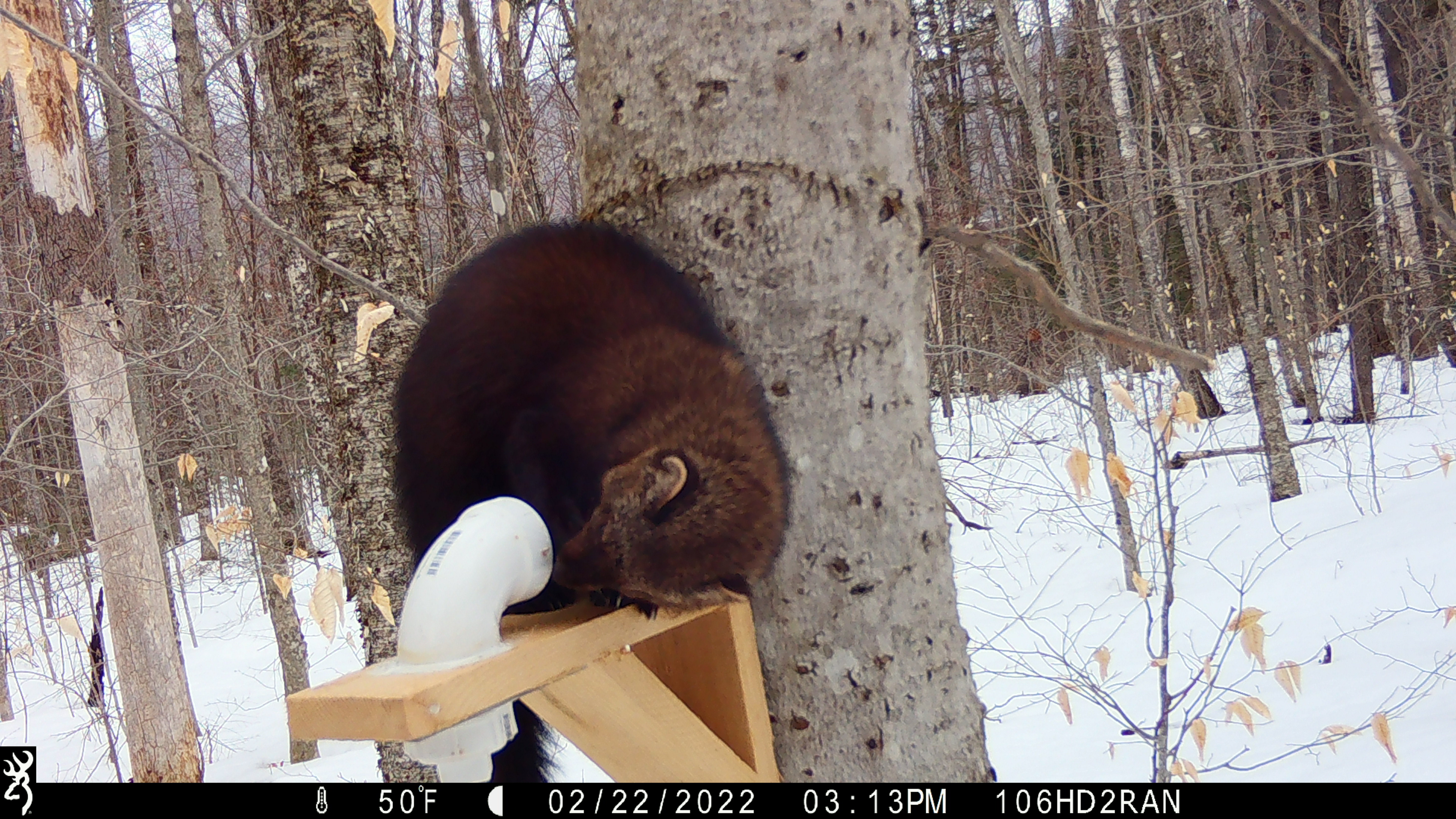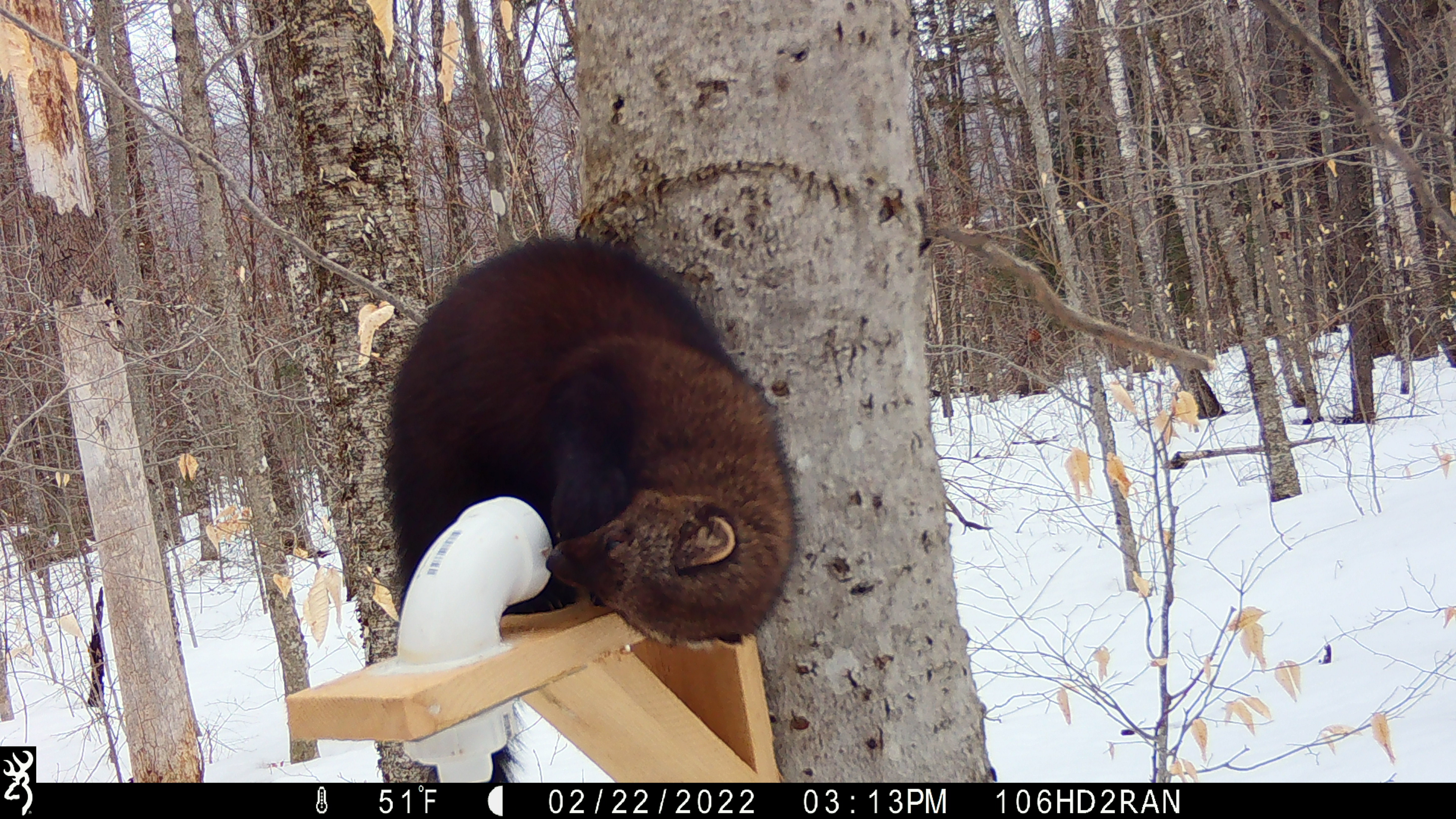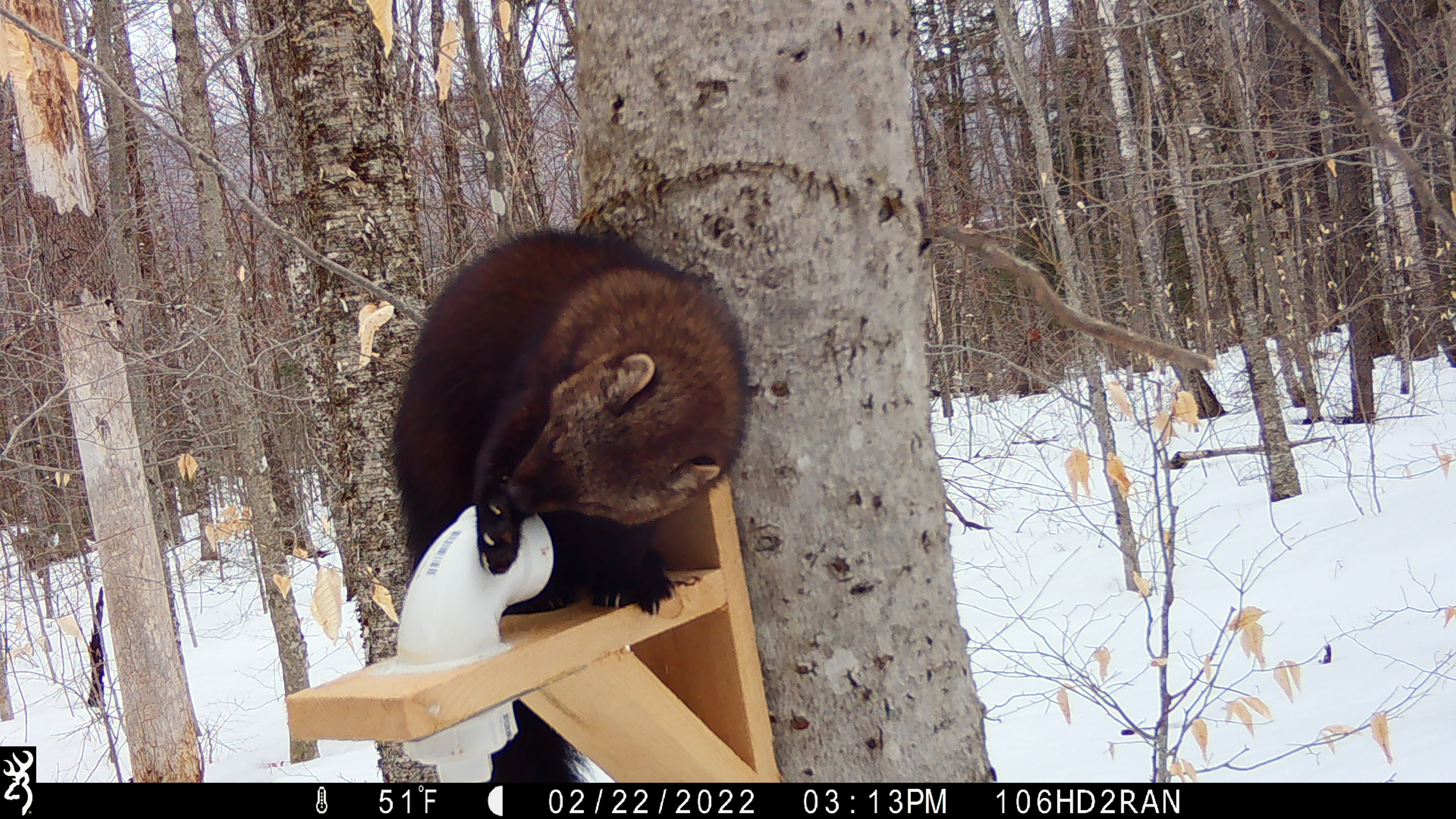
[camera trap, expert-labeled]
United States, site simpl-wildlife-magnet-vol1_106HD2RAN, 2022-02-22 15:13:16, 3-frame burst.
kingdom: Animalia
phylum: Chordata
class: Mammalia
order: Carnivora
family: Mustelidae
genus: Pekania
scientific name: Pekania pennanti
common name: fisher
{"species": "fisher (Pekania pennanti)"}